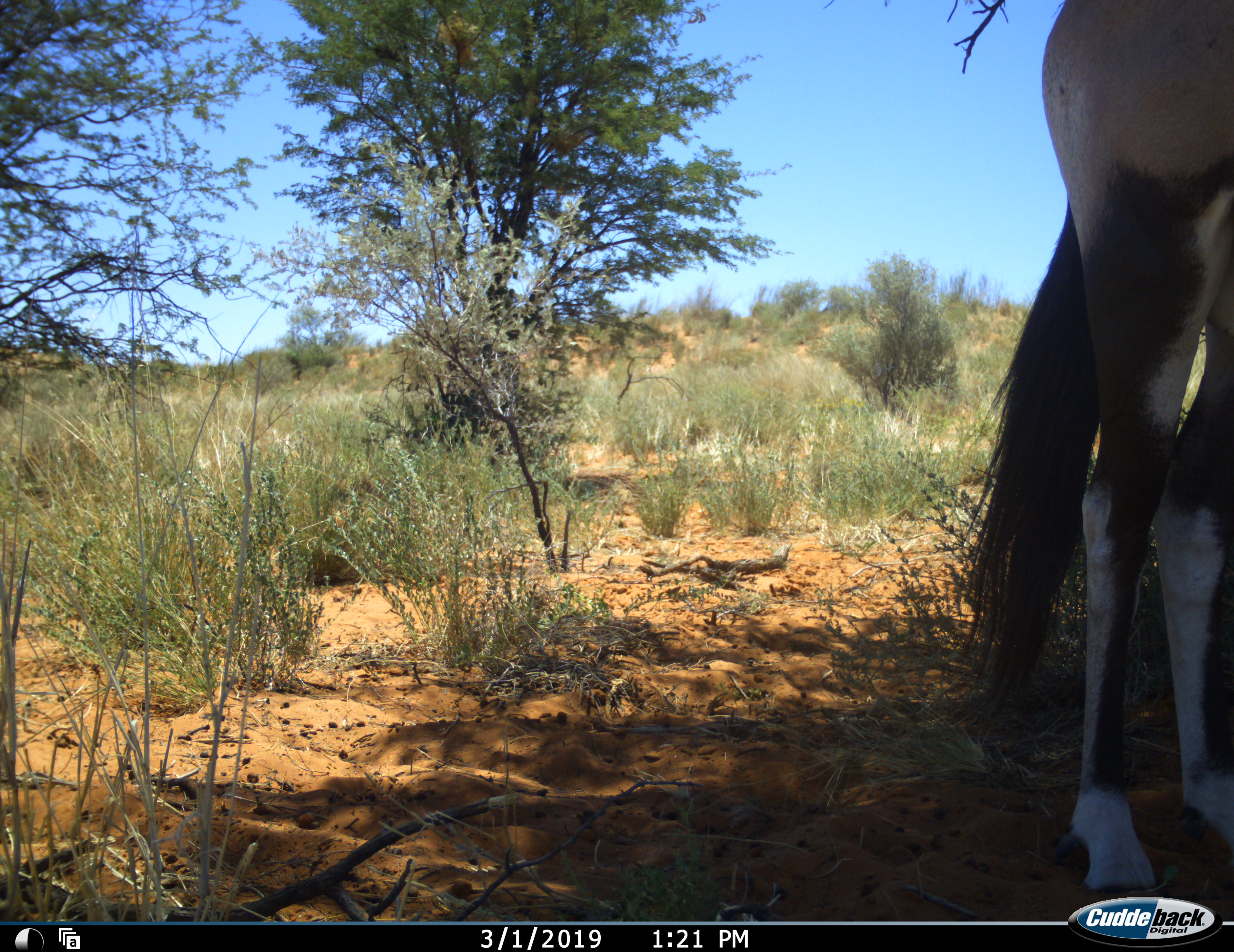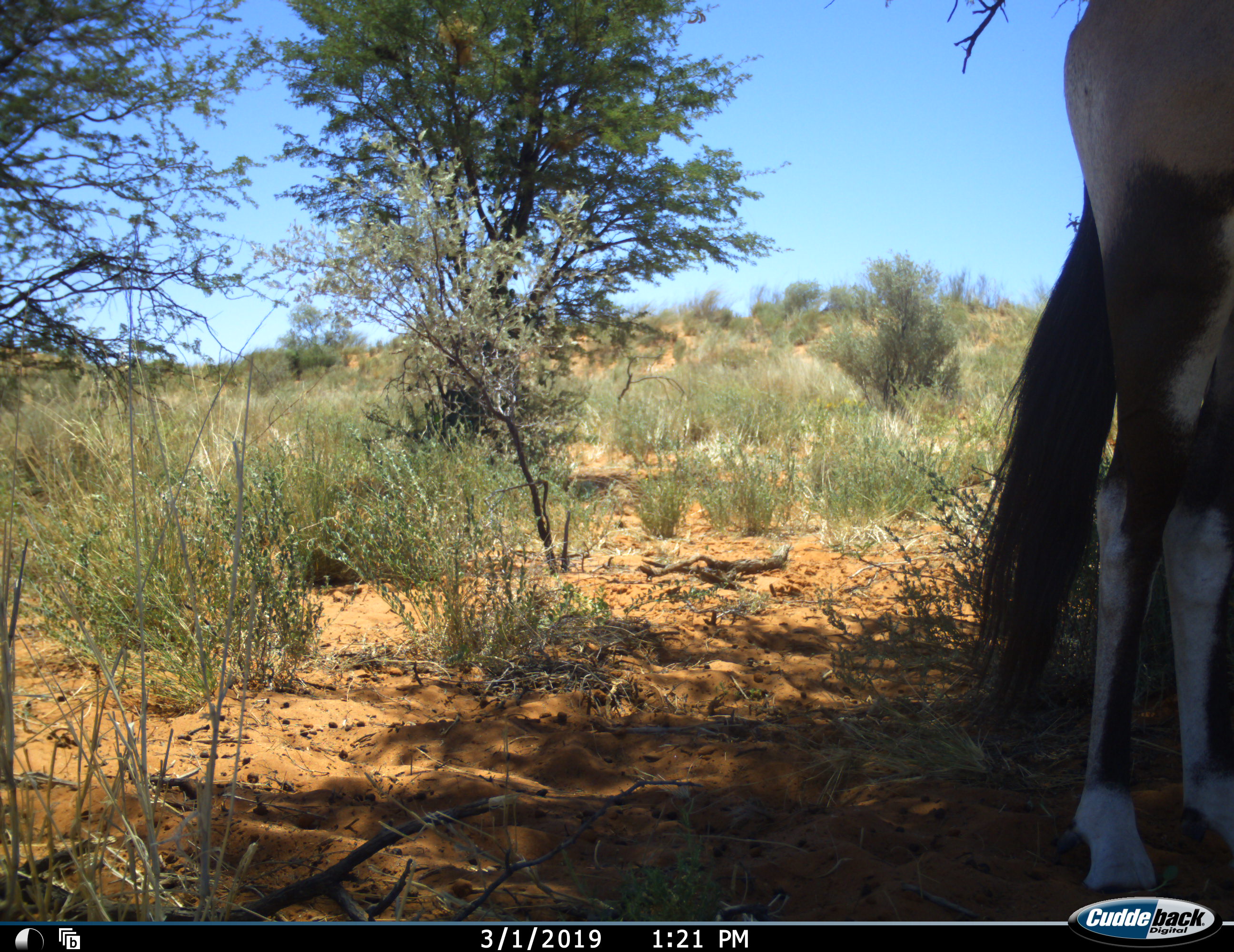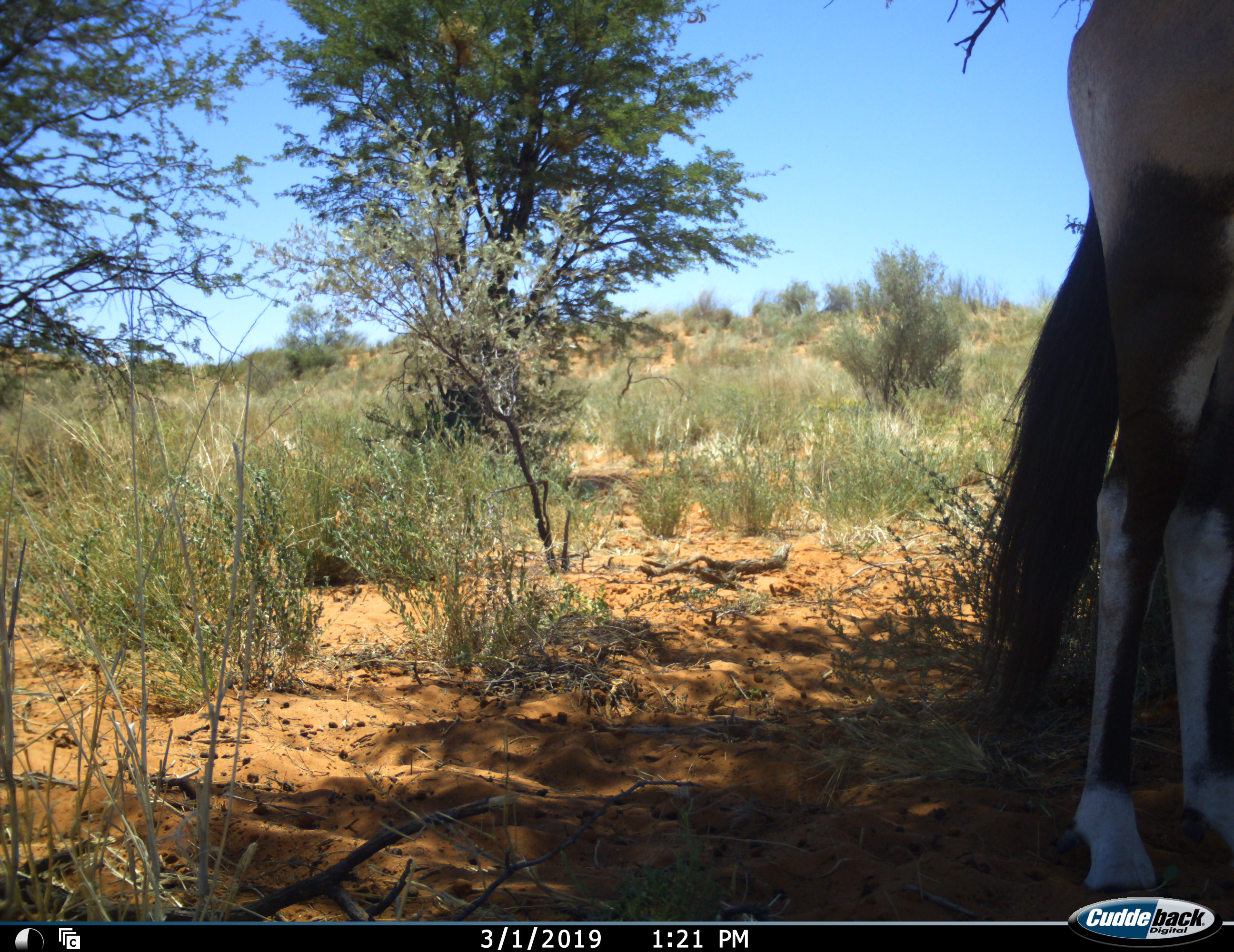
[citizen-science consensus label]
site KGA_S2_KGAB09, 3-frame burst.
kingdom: Animalia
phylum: Chordata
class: Mammalia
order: Artiodactyla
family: Bovidae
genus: Oryx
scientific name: Oryx gazella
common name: gemsbok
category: oryx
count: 1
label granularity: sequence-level